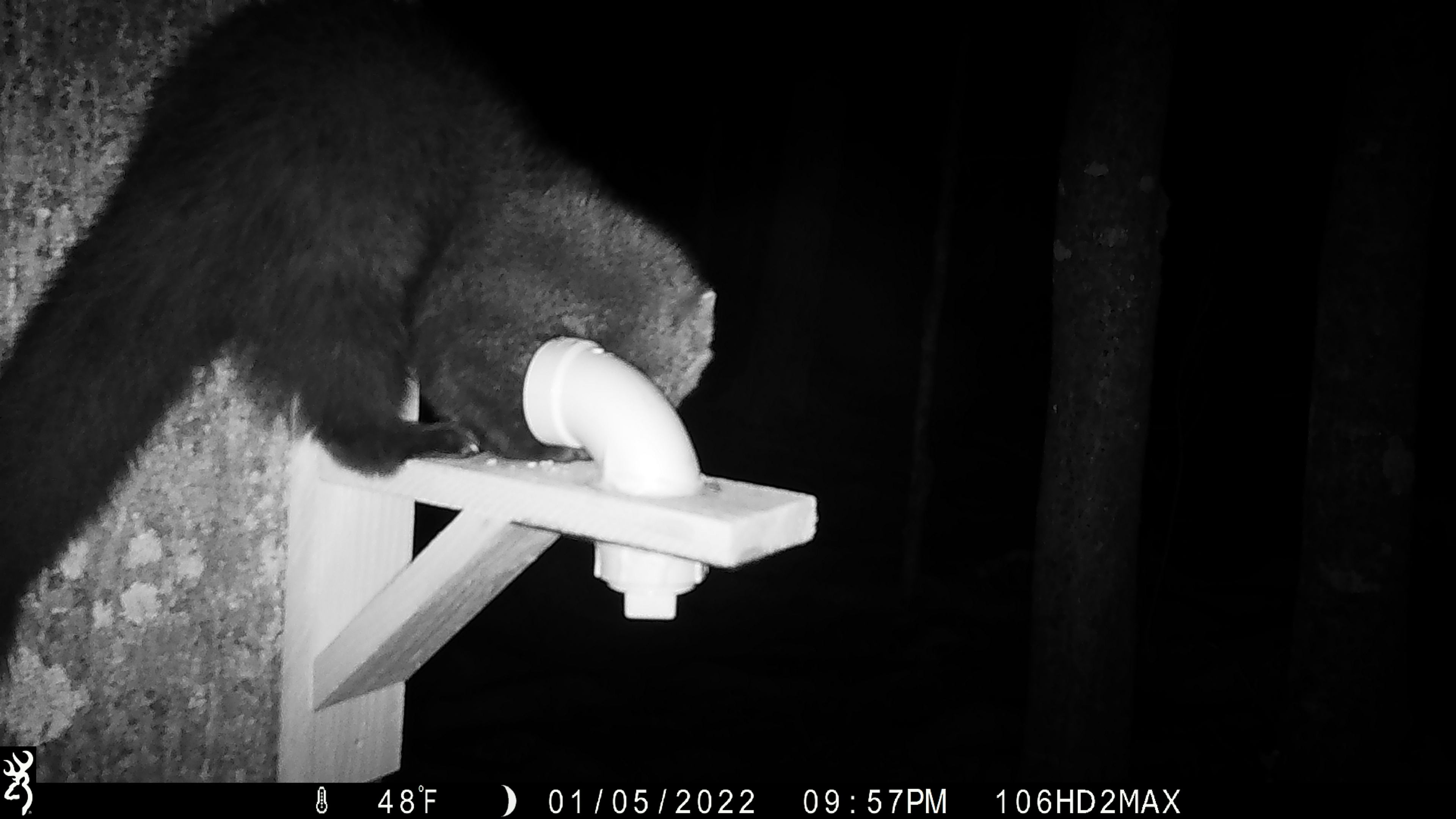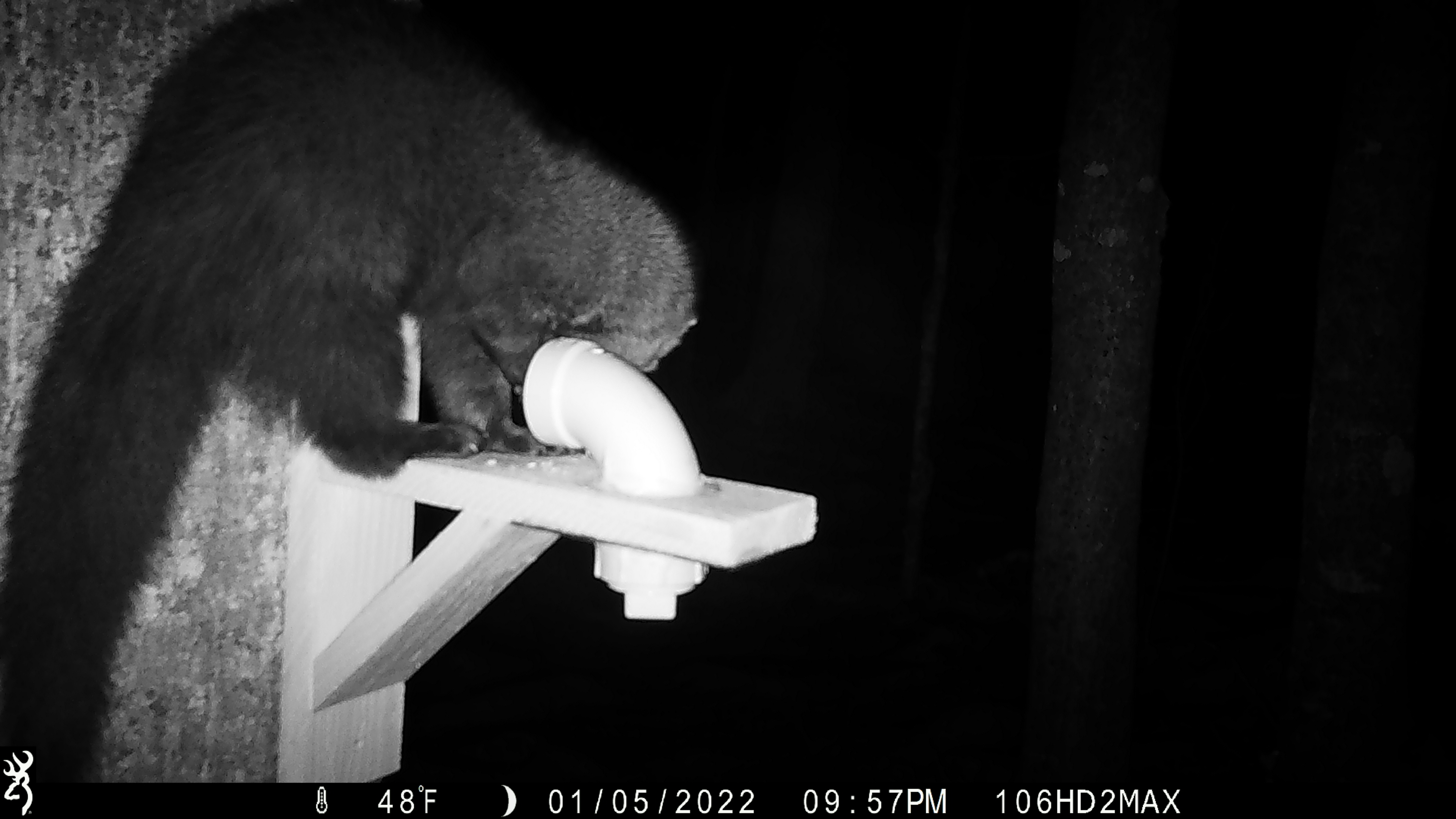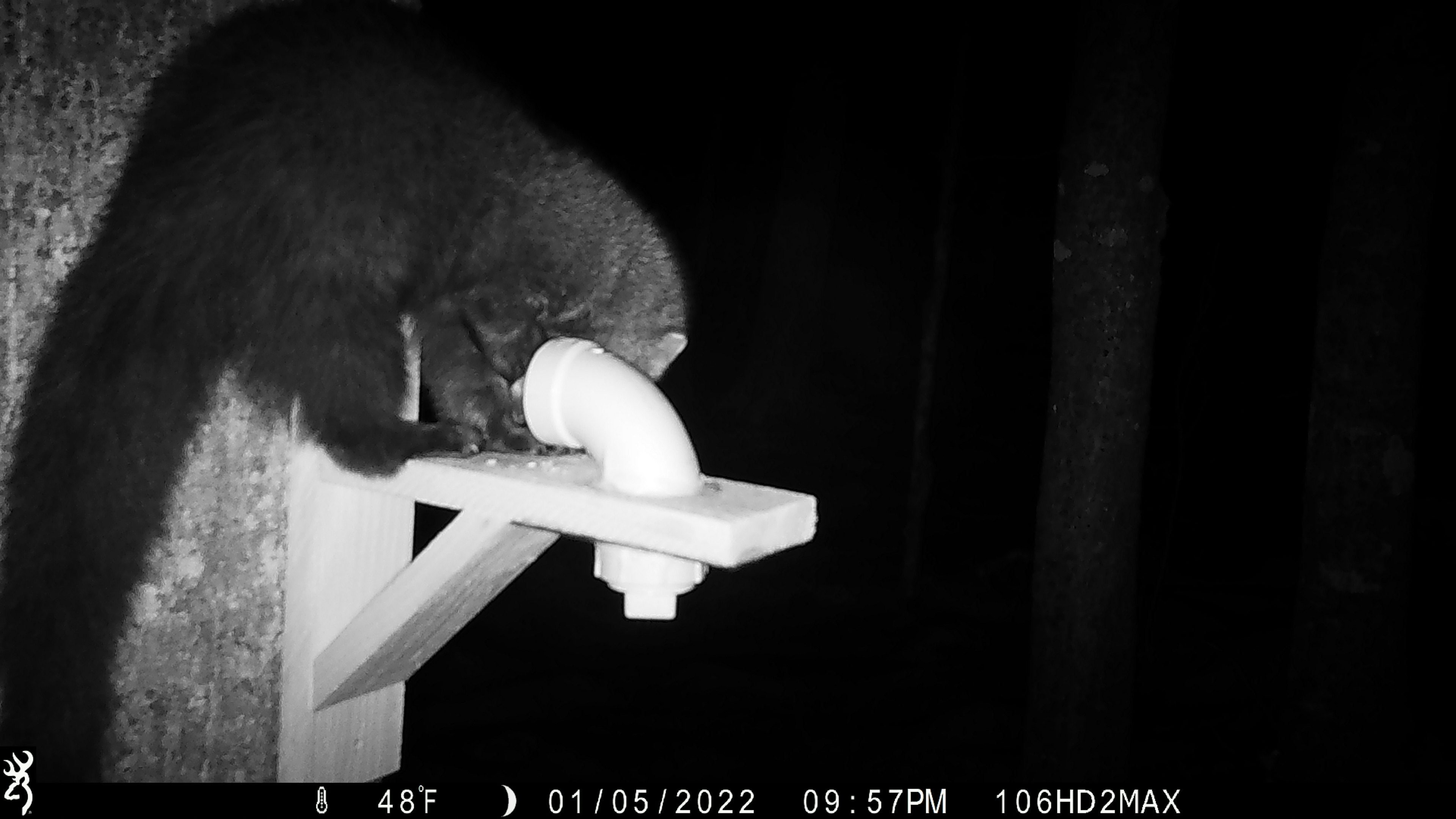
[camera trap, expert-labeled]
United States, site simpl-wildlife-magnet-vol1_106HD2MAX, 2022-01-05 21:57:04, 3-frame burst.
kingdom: Animalia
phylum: Chordata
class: Mammalia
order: Carnivora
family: Mustelidae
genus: Pekania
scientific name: Pekania pennanti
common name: fisher